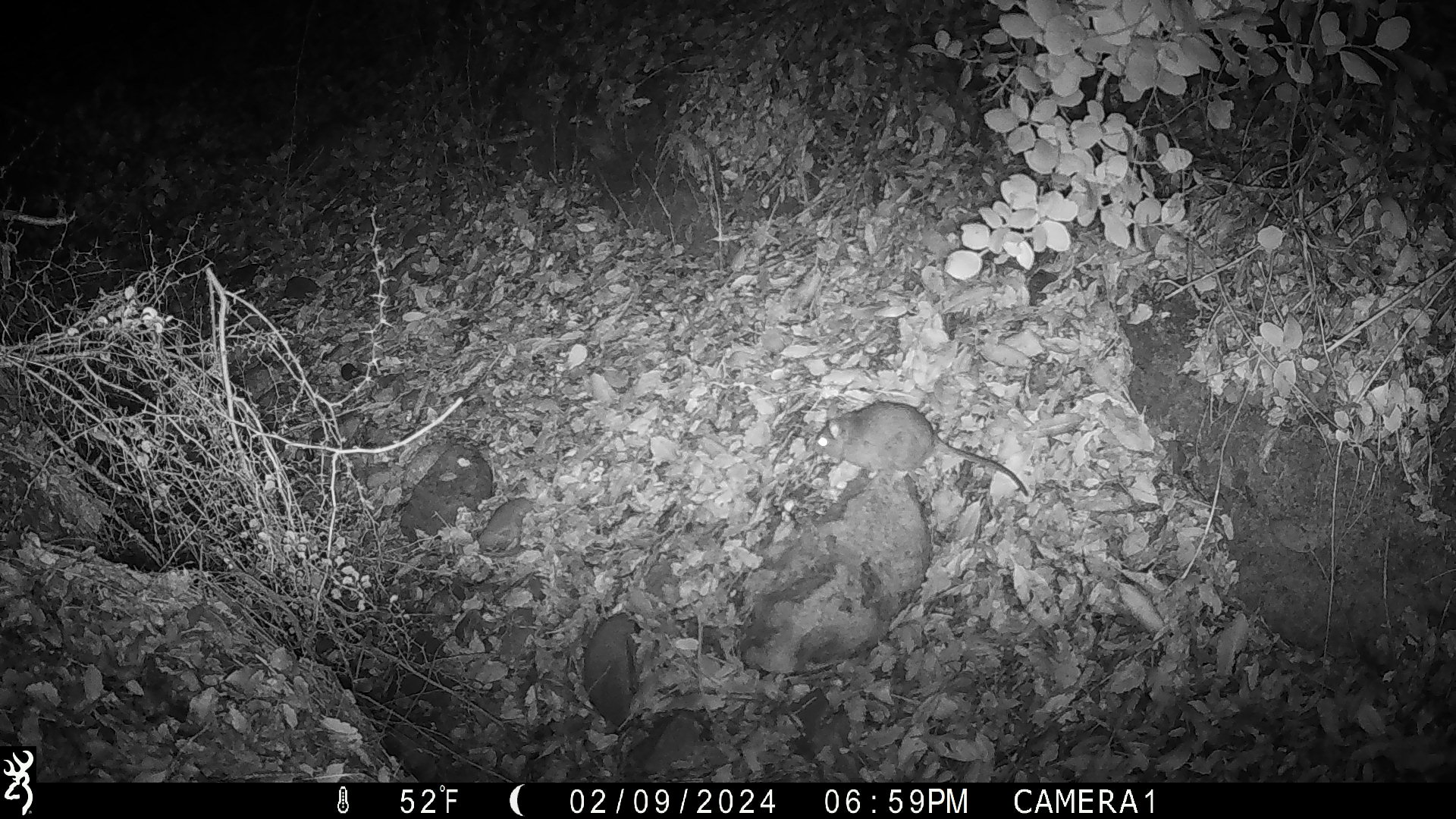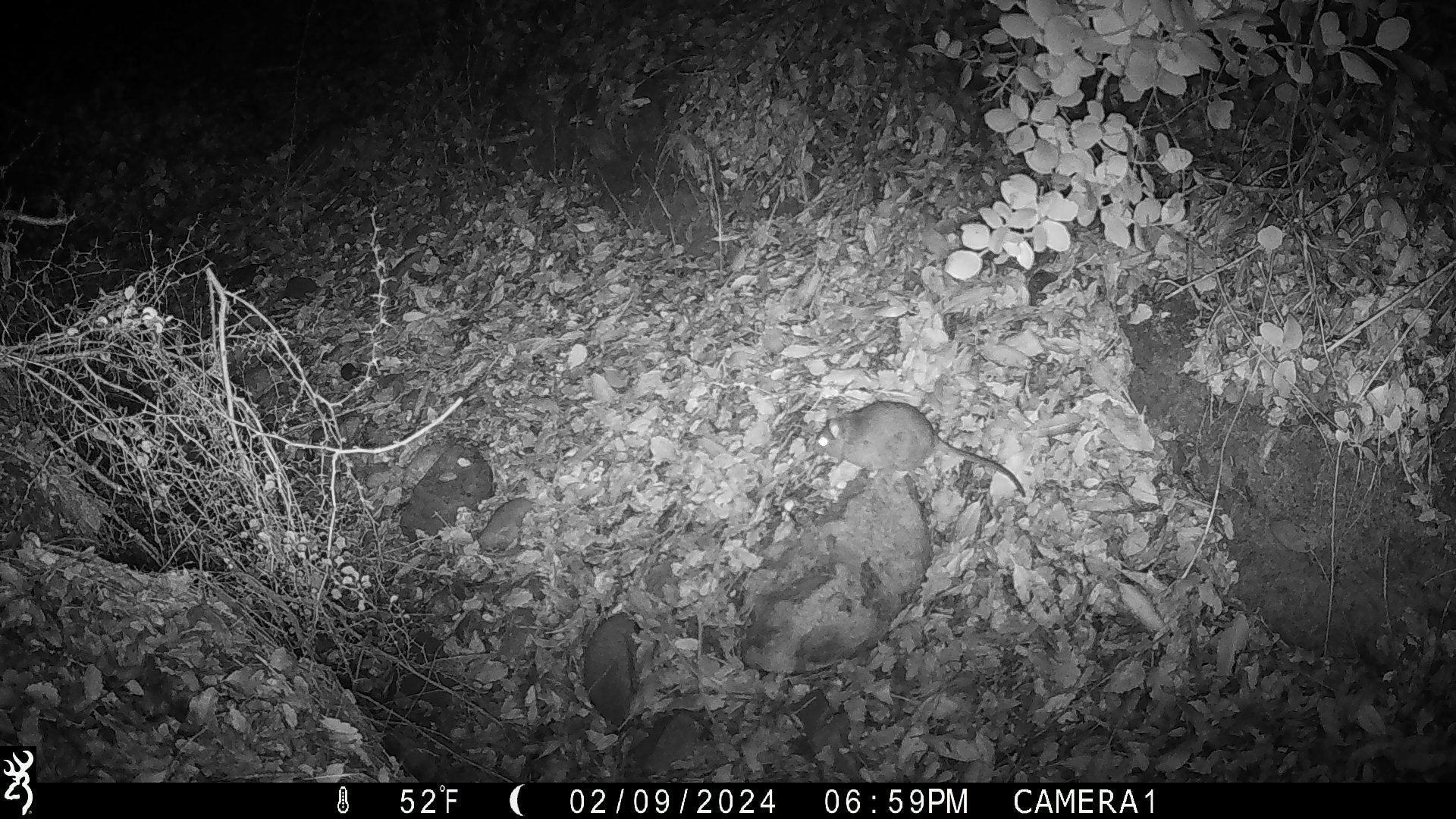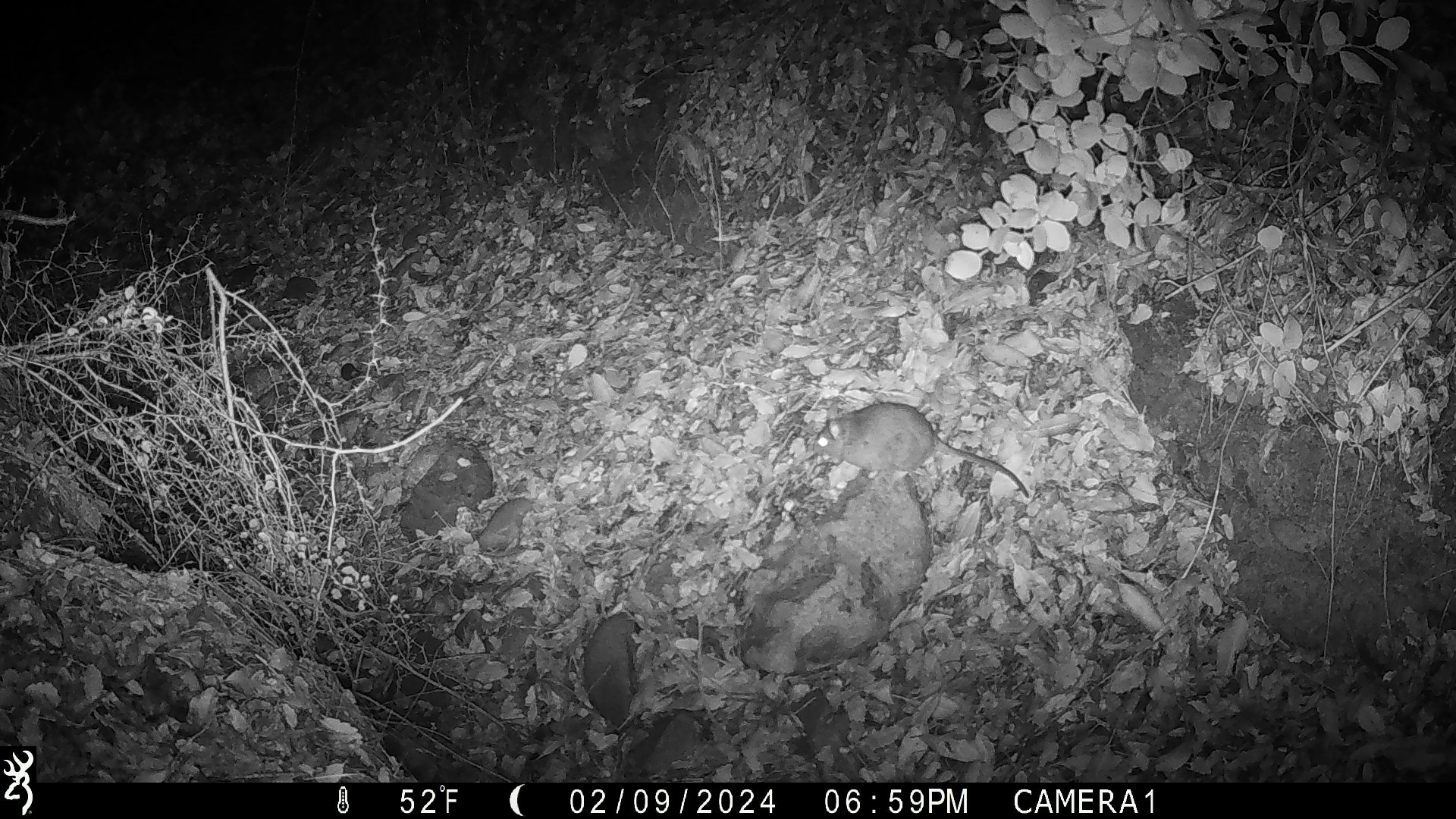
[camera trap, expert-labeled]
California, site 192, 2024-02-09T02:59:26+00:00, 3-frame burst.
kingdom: Animalia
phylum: Chordata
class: Mammalia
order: Rodentia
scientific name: Rodentia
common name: mouse or rat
Mouse or rat (Rodentia).